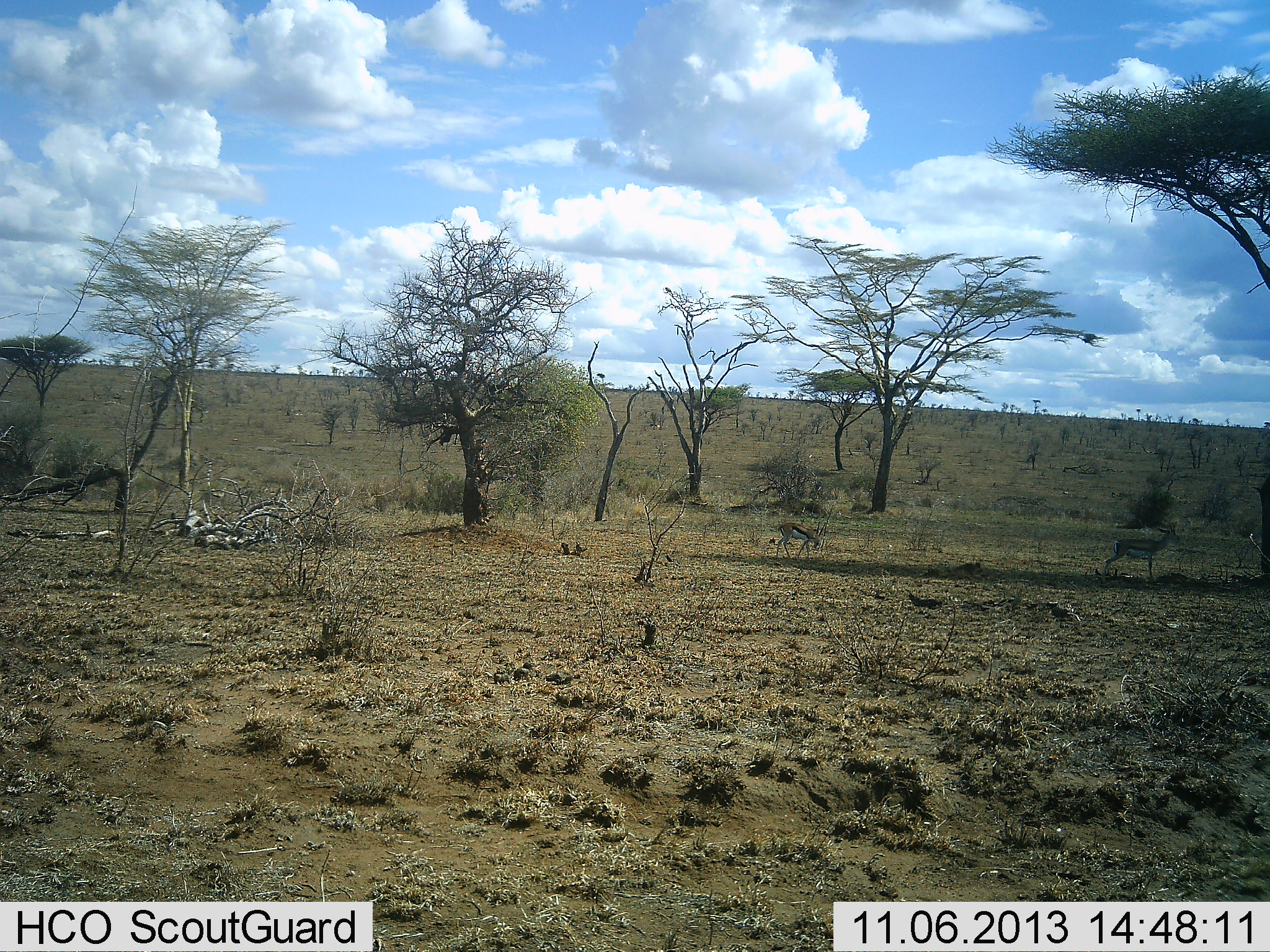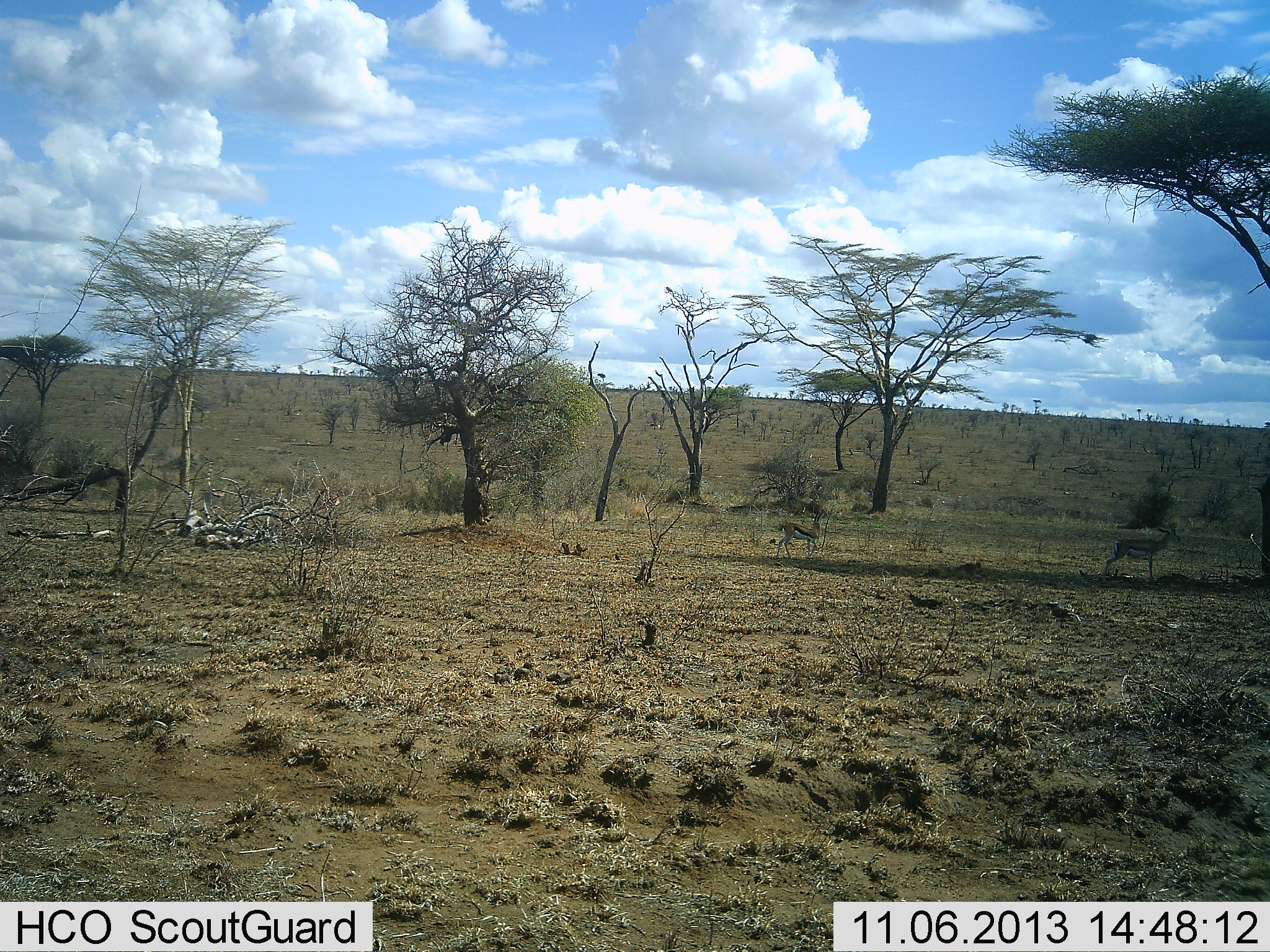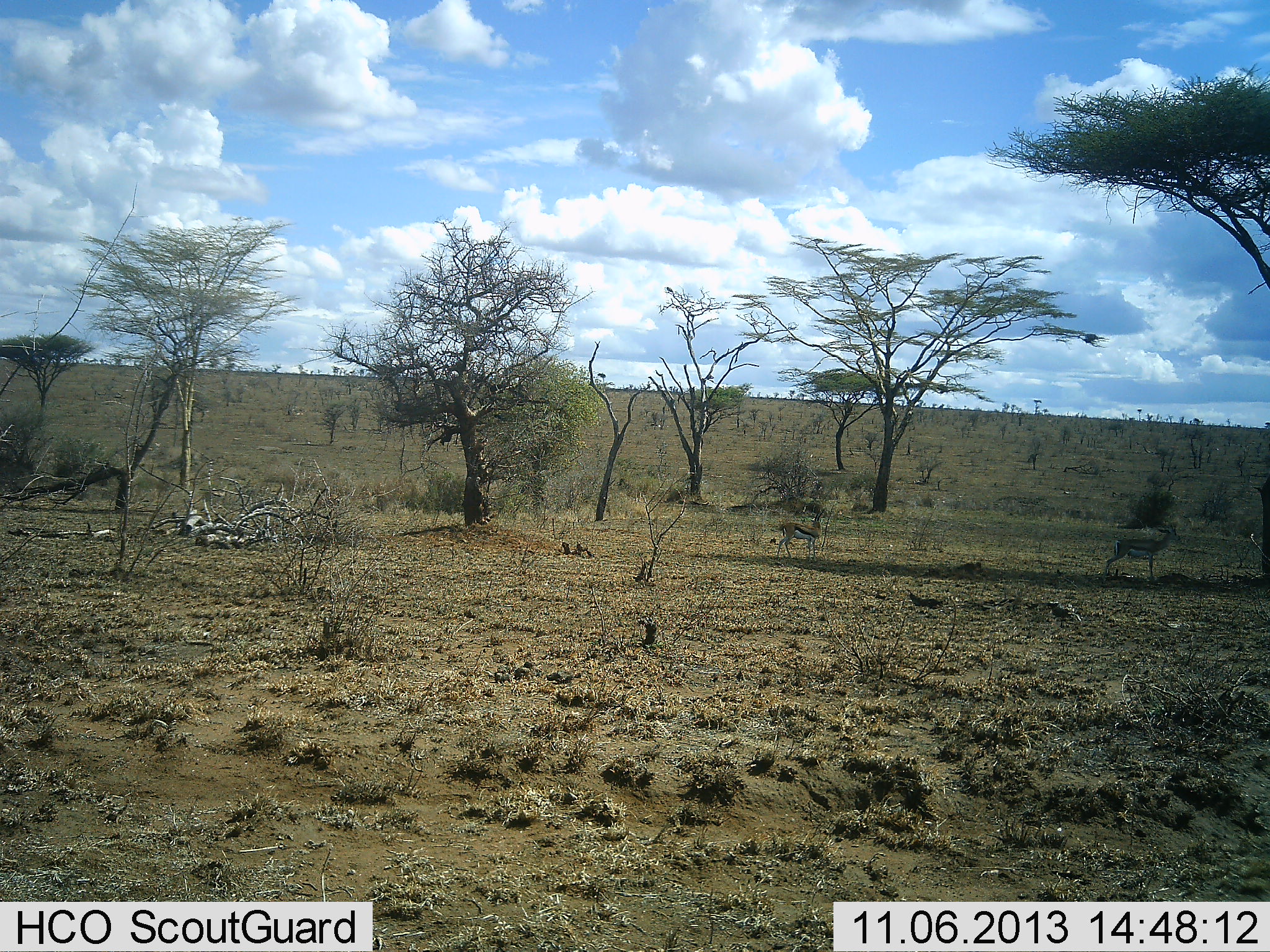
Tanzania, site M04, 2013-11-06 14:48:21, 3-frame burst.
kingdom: Animalia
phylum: Chordata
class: Mammalia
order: Artiodactyla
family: Bovidae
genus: Eudorcas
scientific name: Eudorcas thomsonii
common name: thomson's gazelle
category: gazellethomsons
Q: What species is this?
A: Gazellethomsons (thomson's gazelle) (Eudorcas thomsonii).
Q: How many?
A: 2.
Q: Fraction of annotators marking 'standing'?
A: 100%.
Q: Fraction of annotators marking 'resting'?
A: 0%.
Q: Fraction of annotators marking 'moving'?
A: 7%.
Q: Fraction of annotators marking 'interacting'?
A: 0%.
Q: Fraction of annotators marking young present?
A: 0%.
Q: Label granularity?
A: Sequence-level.